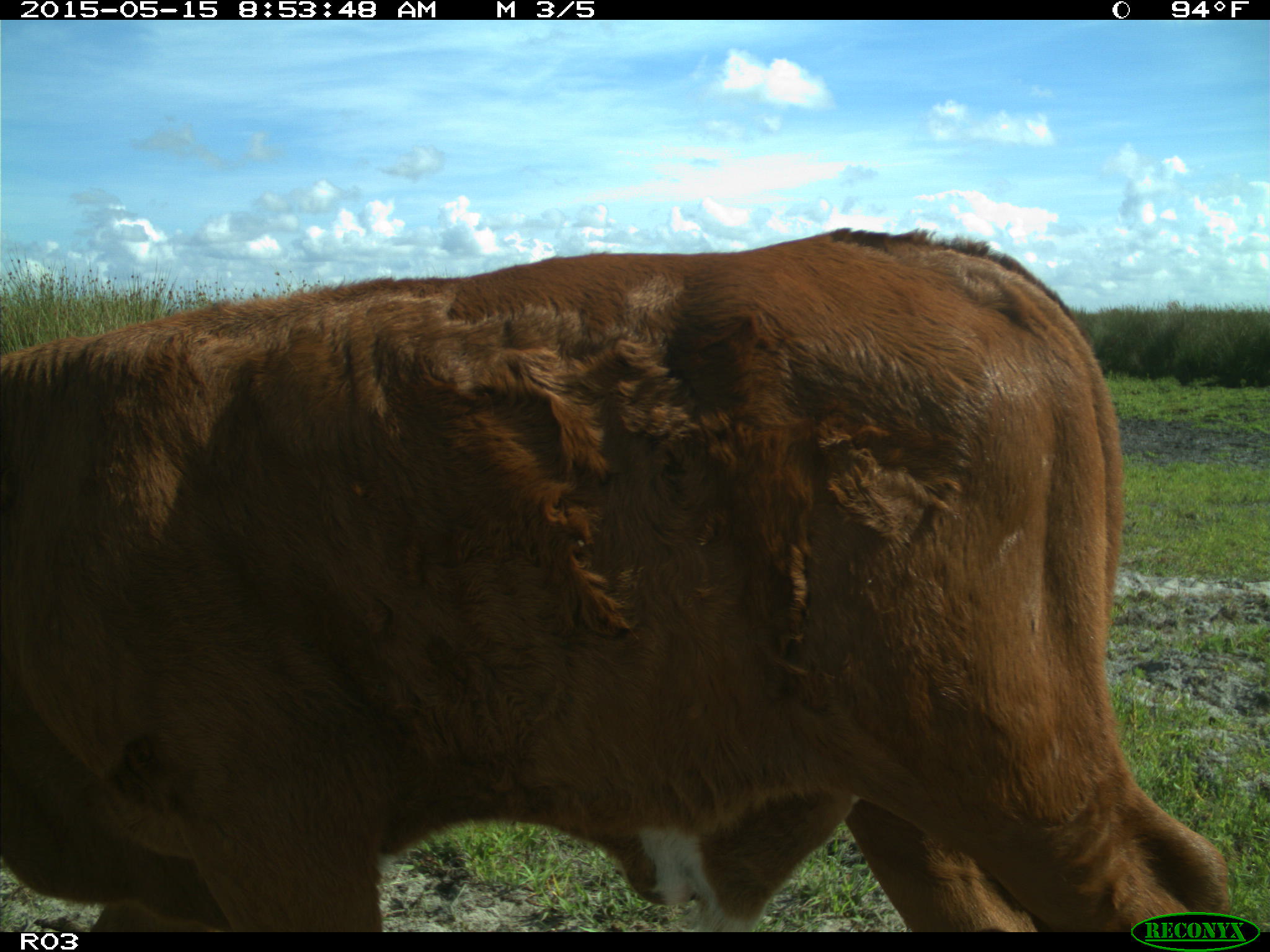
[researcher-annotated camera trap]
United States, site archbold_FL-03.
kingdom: Animalia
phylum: Chordata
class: Mammalia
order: Artiodactyla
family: Bovidae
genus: Bos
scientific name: Bos taurus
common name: domestic cow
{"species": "Bos taurus (domestic cow)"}